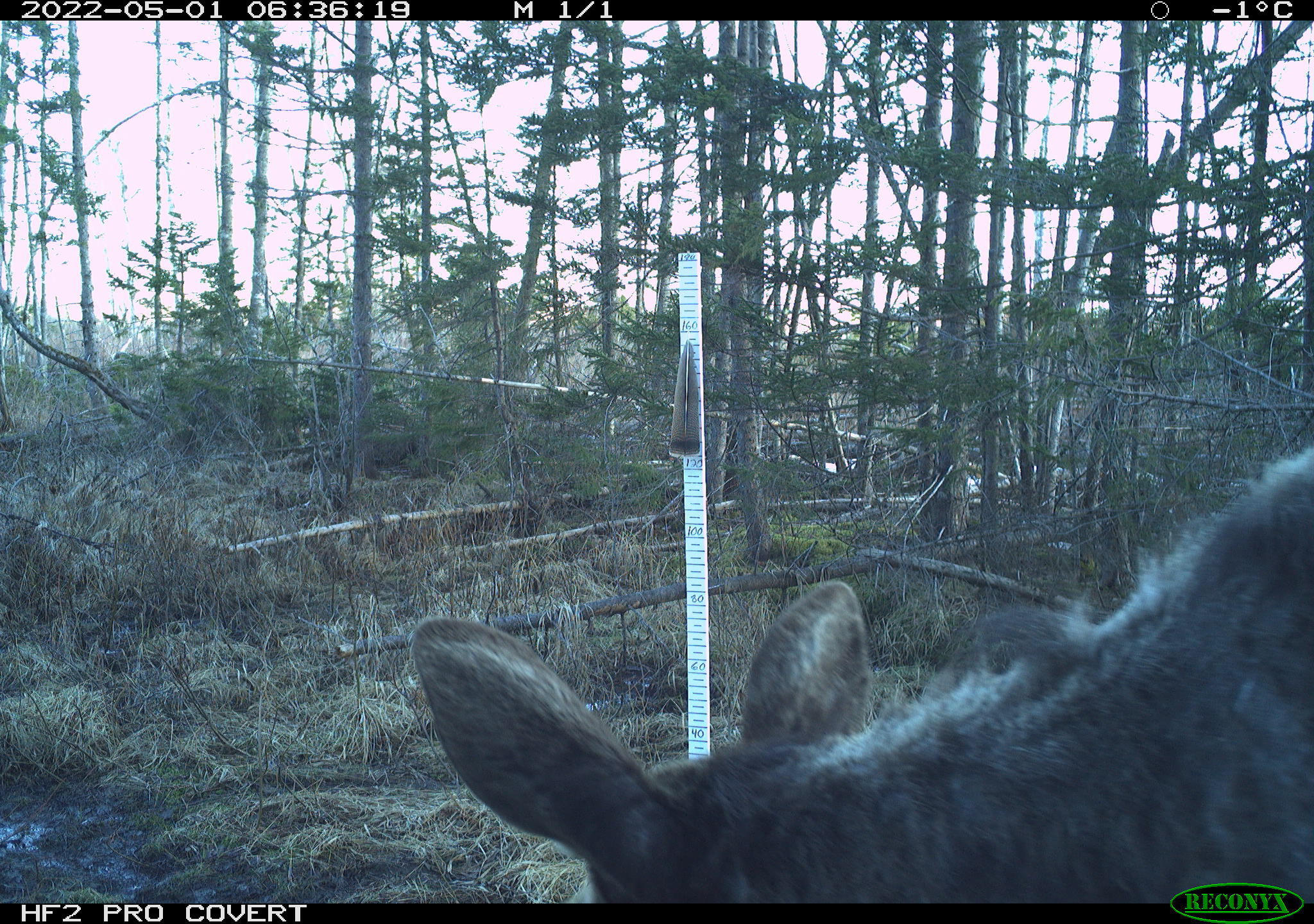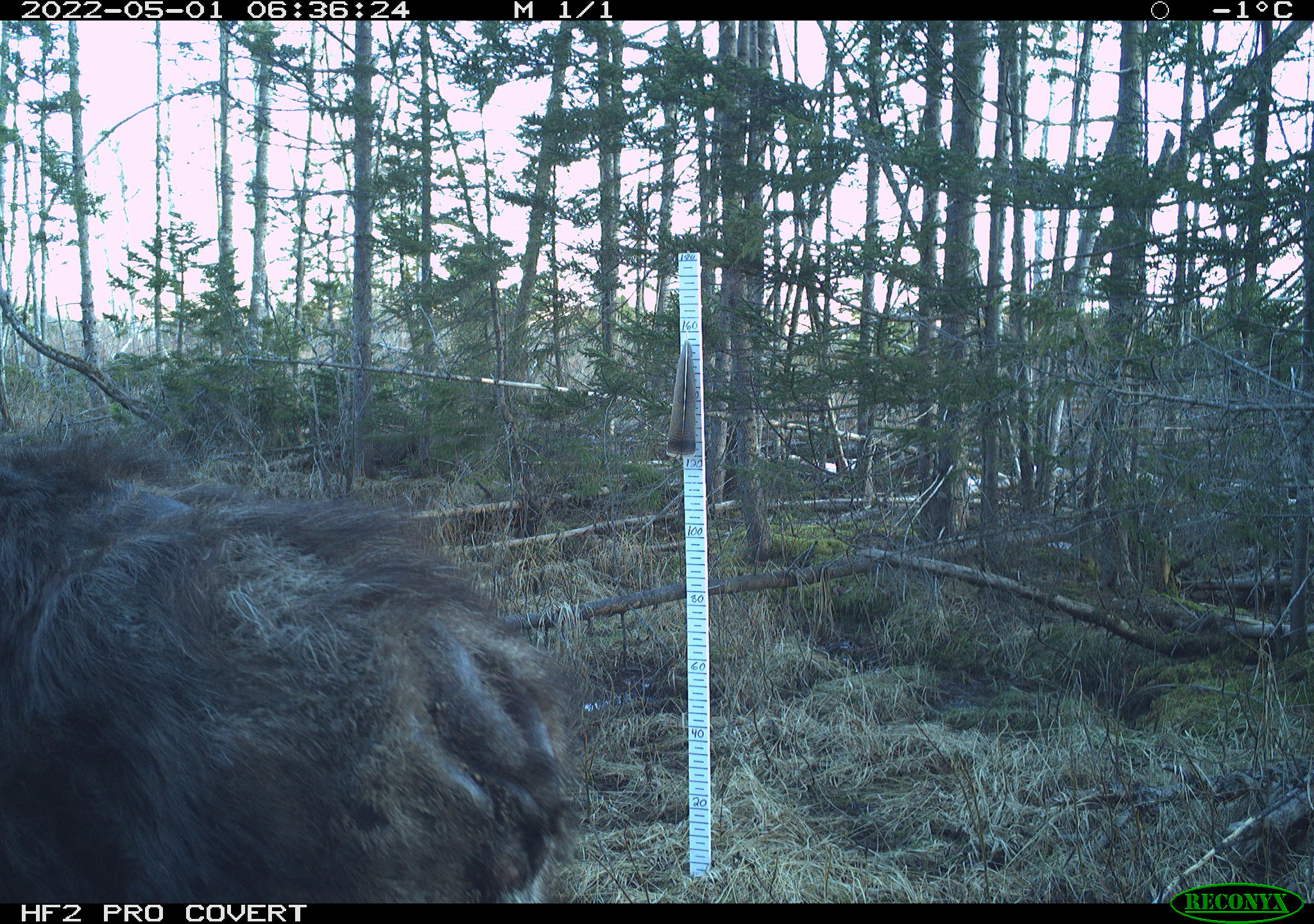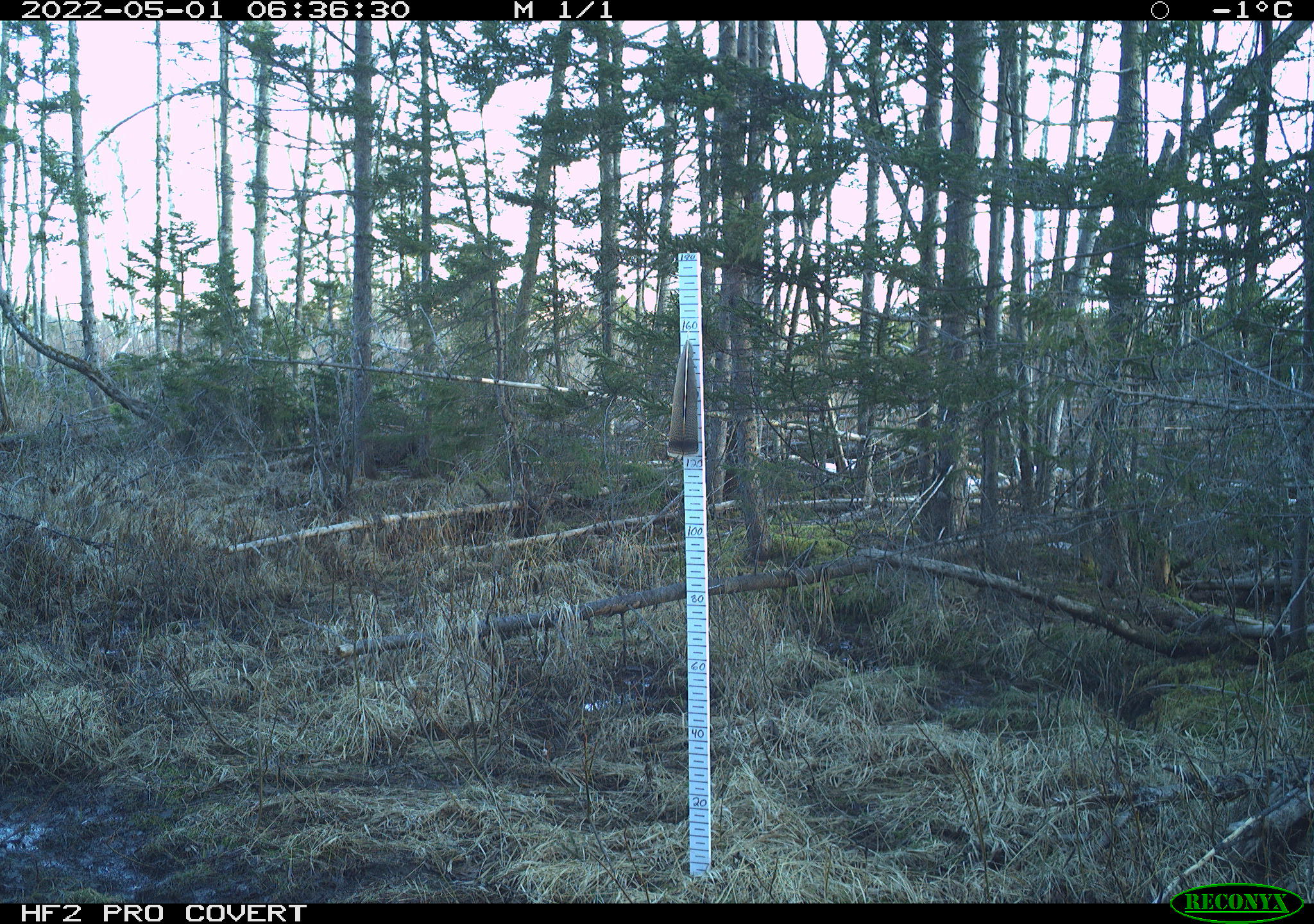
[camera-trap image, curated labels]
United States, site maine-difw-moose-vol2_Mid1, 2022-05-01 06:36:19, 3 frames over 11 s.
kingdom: Animalia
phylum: Chordata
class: Mammalia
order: Artiodactyla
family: Cervidae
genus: Alces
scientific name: Alces alces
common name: moose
Moose (Alces alces).